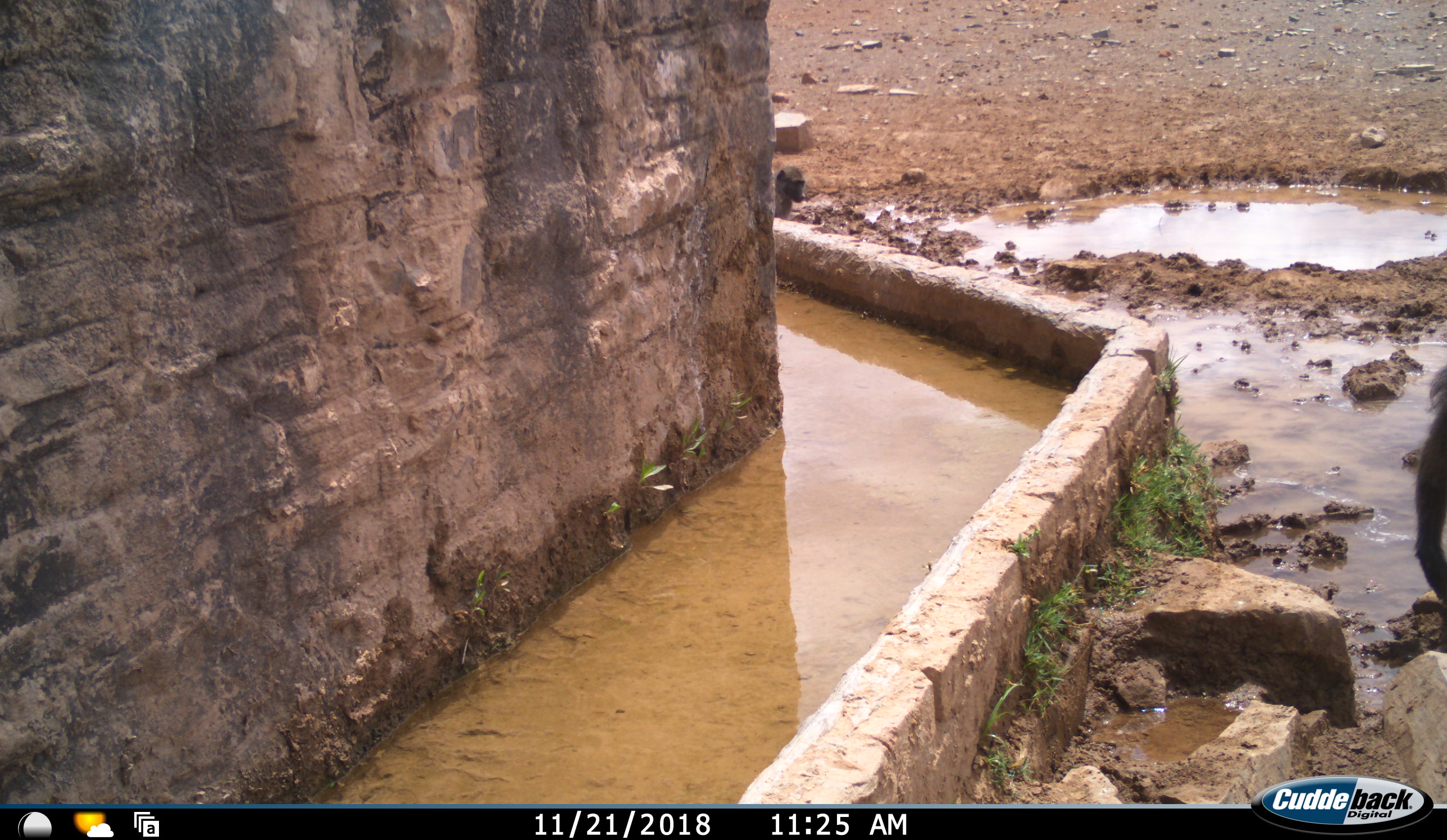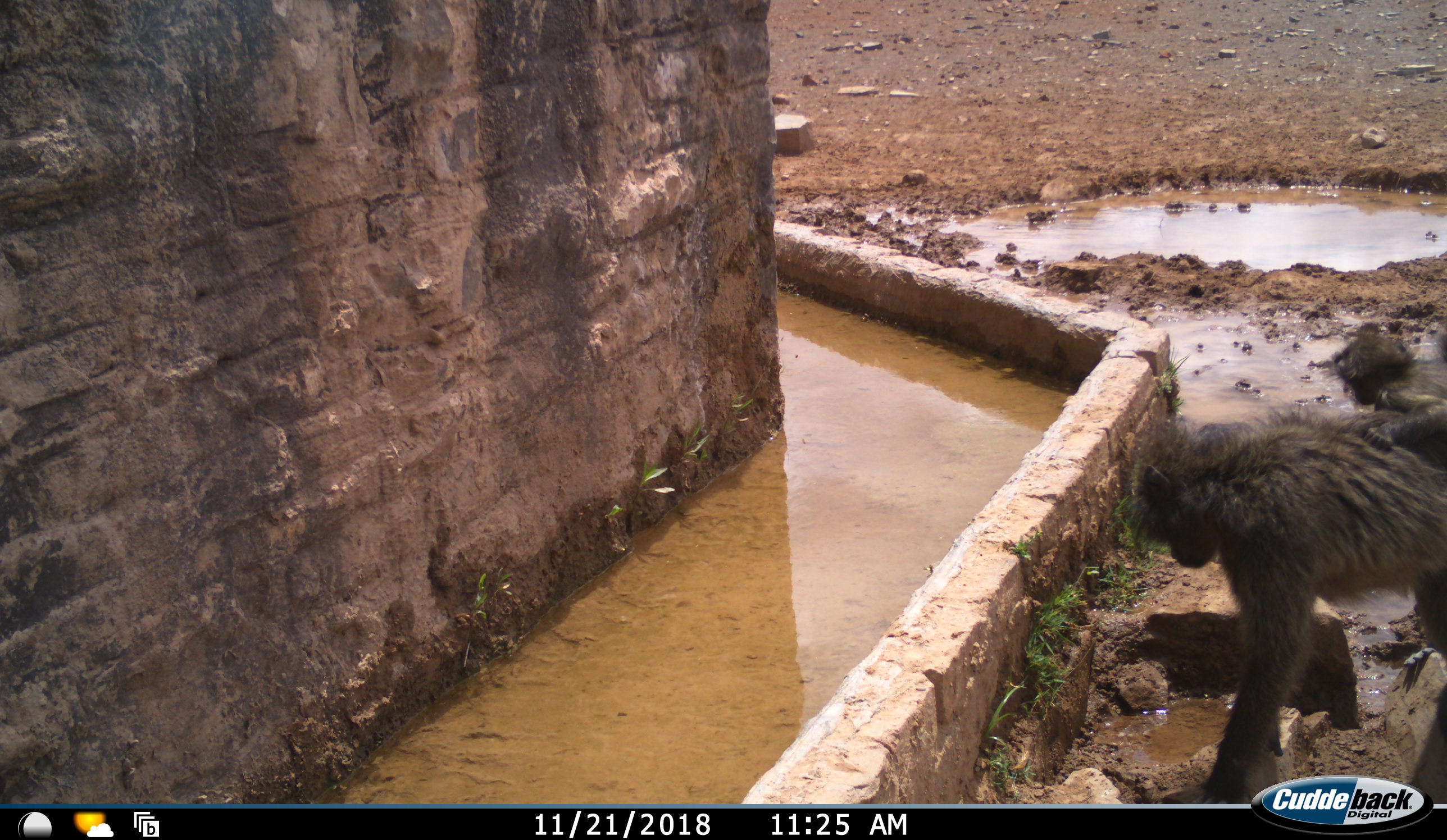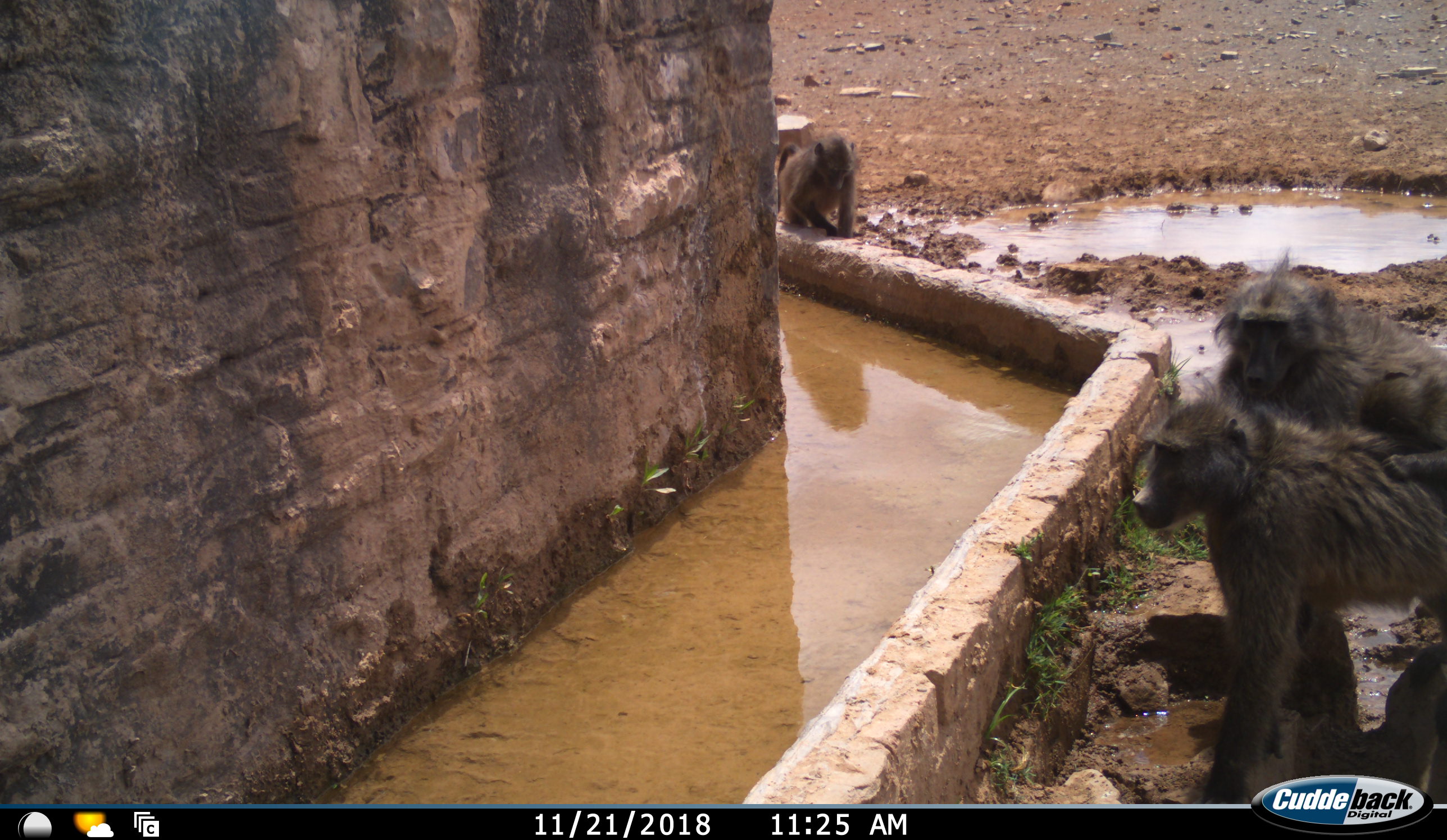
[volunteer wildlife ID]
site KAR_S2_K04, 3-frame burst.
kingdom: Animalia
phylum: Chordata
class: Mammalia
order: Primates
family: Cercopithecidae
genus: Papio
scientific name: Papio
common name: baboon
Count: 3.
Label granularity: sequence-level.